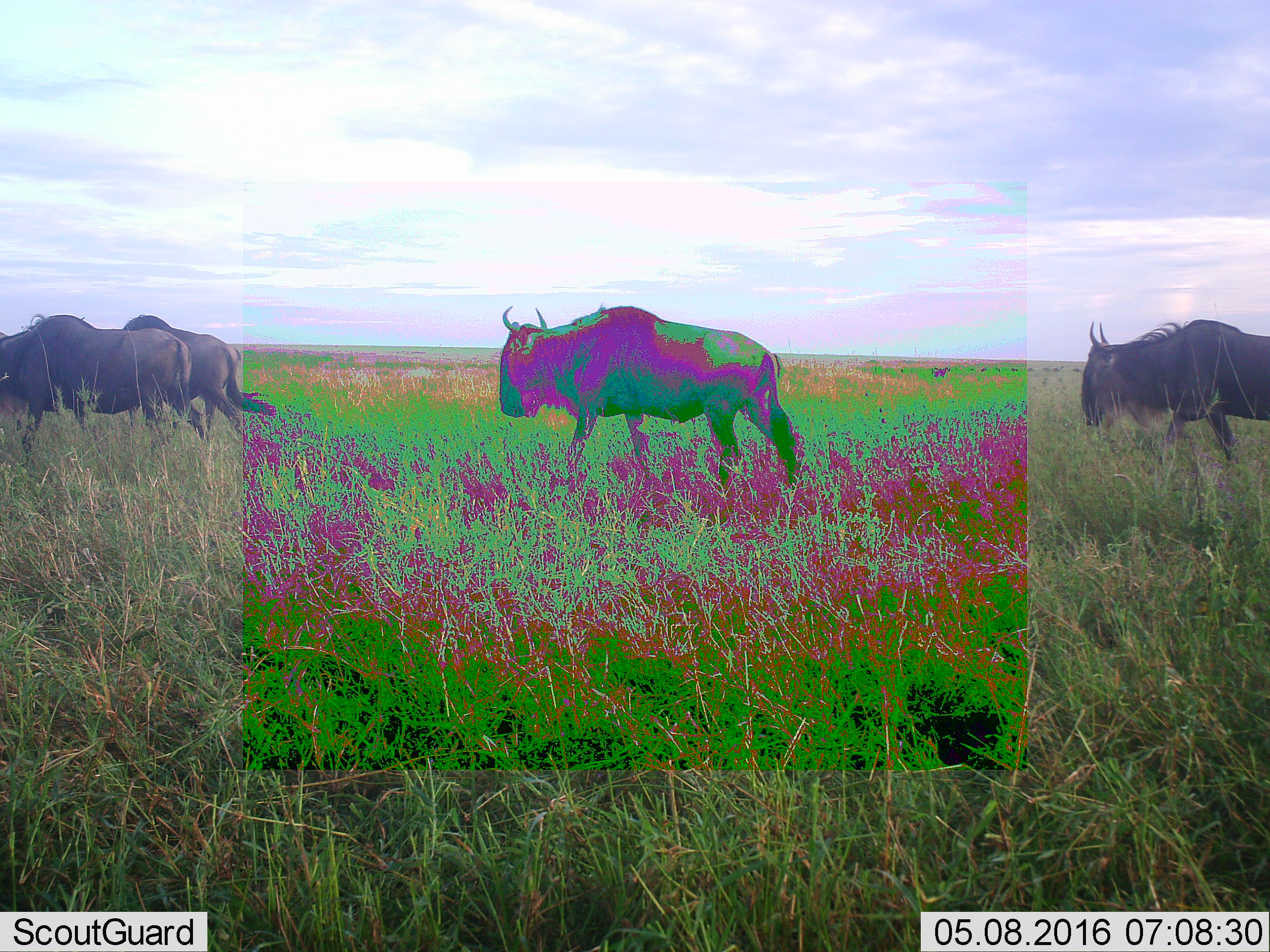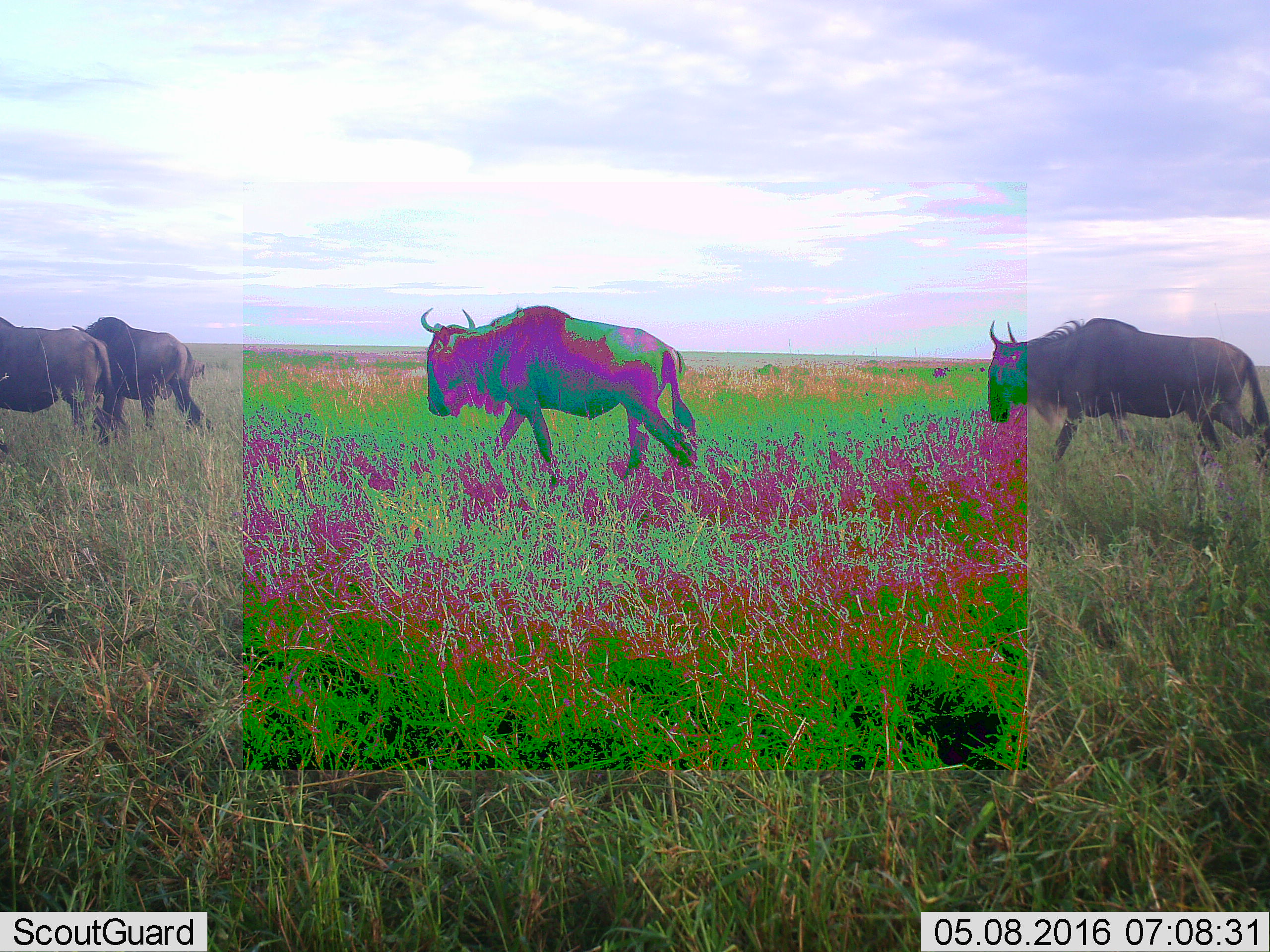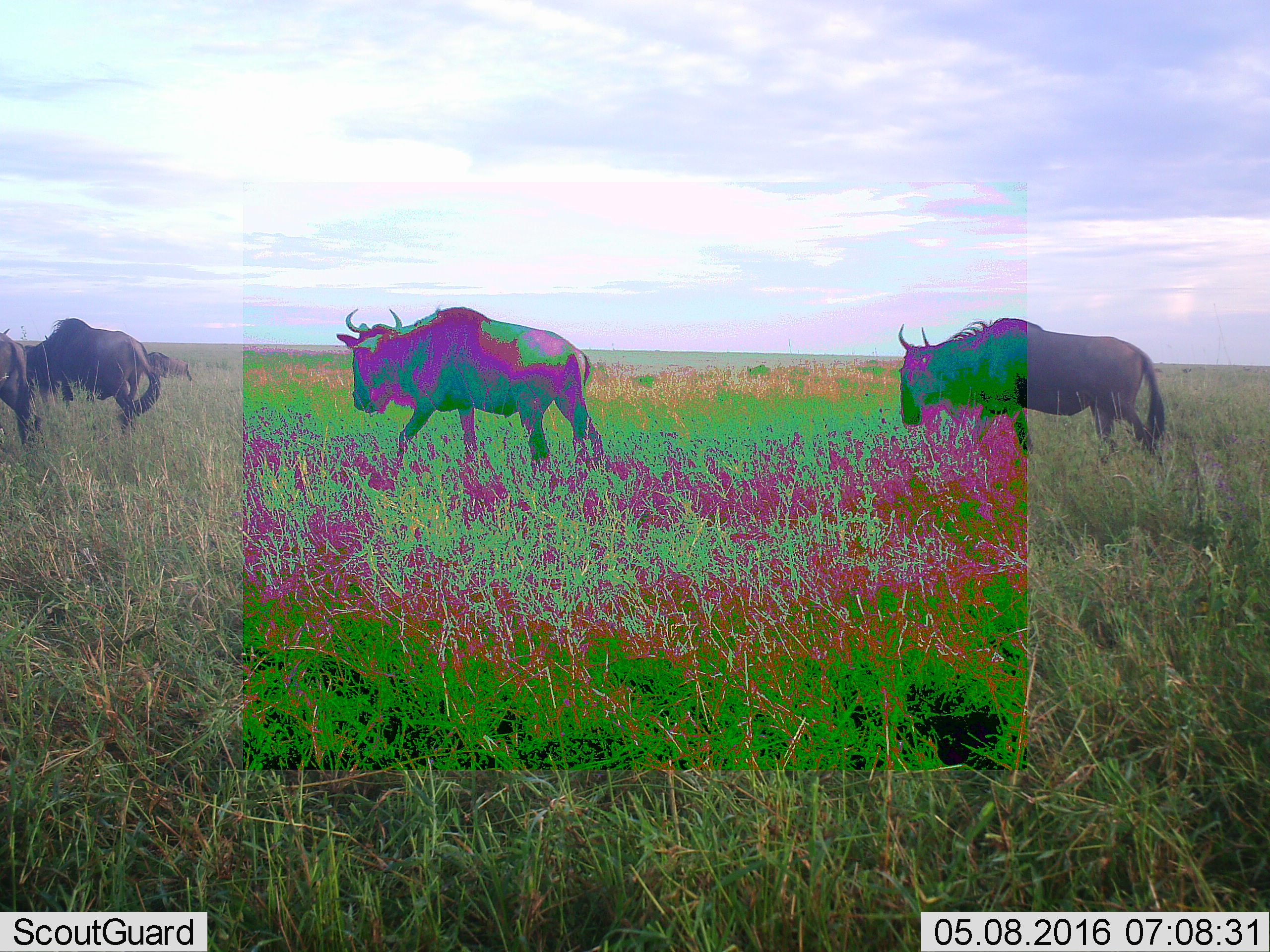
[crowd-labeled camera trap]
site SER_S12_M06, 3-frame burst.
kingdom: Animalia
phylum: Chordata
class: Mammalia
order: Artiodactyla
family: Bovidae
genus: Connochaetes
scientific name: Connochaetes taurinus taurinus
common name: blue wildebeest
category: wildebeestblue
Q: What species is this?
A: Wildebeestblue (blue wildebeest) (Connochaetes taurinus taurinus).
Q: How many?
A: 4.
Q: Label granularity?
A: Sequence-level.